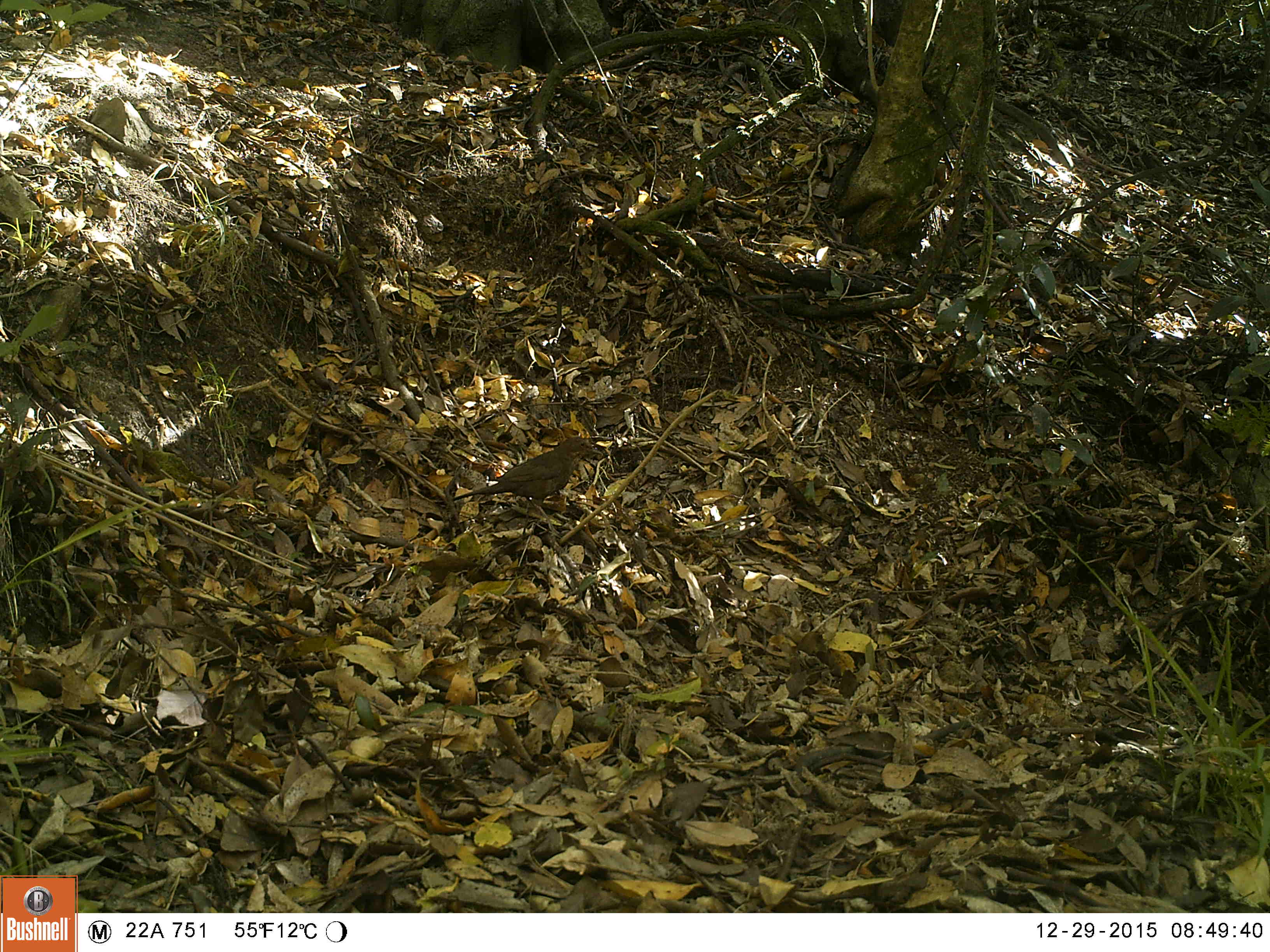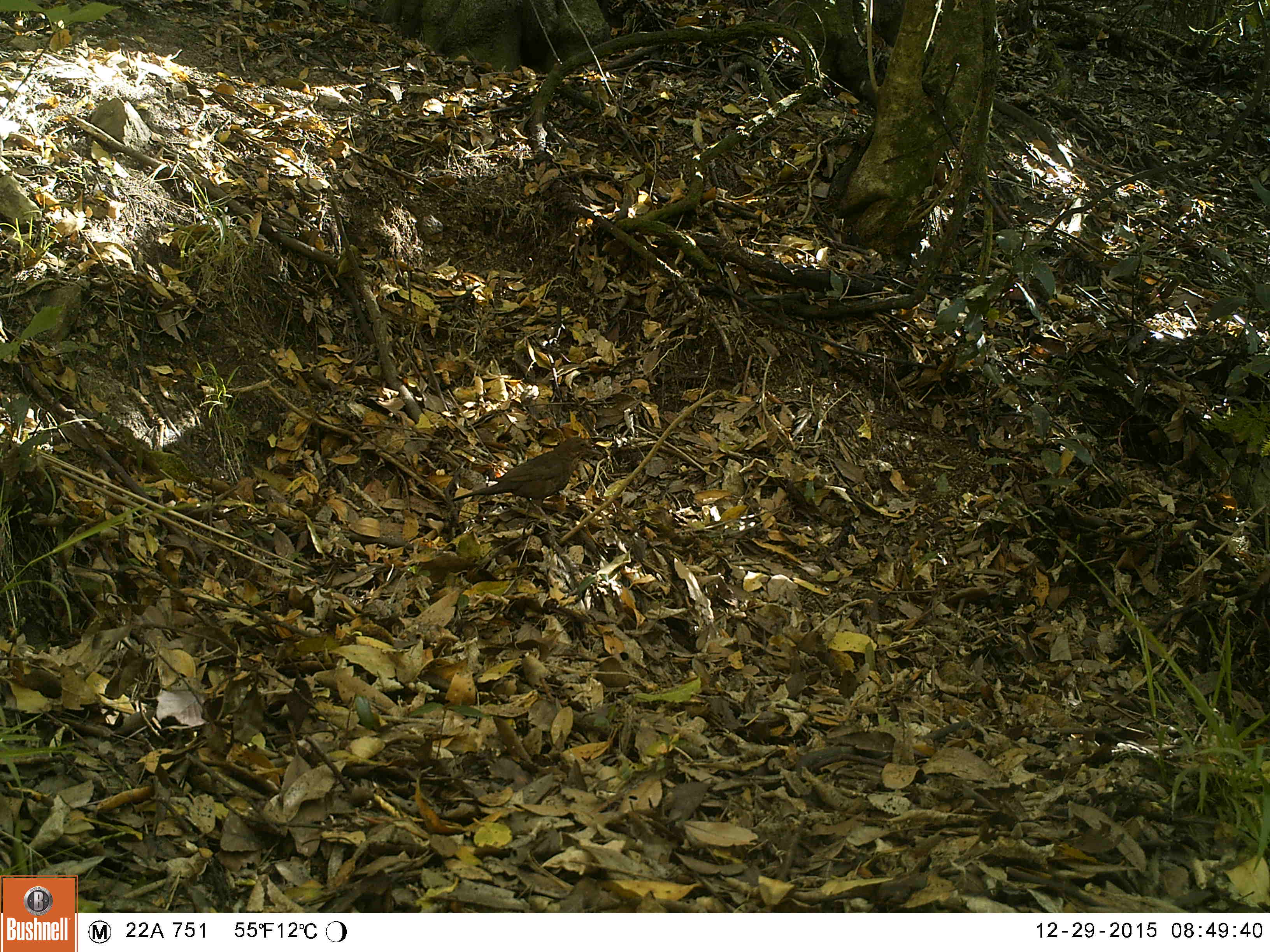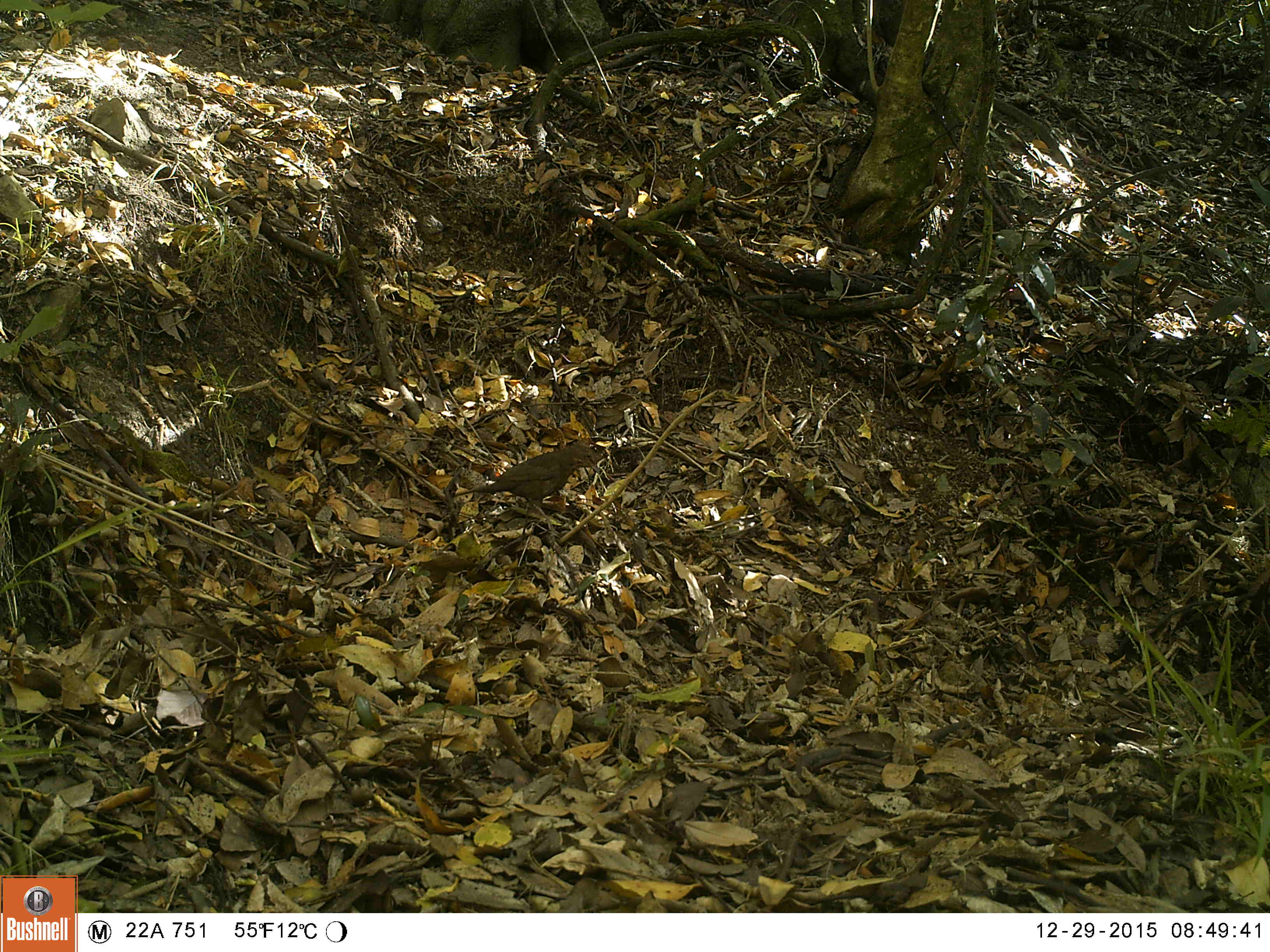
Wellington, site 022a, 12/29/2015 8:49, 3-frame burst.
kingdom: Animalia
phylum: Chordata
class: Aves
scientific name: Aves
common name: bird